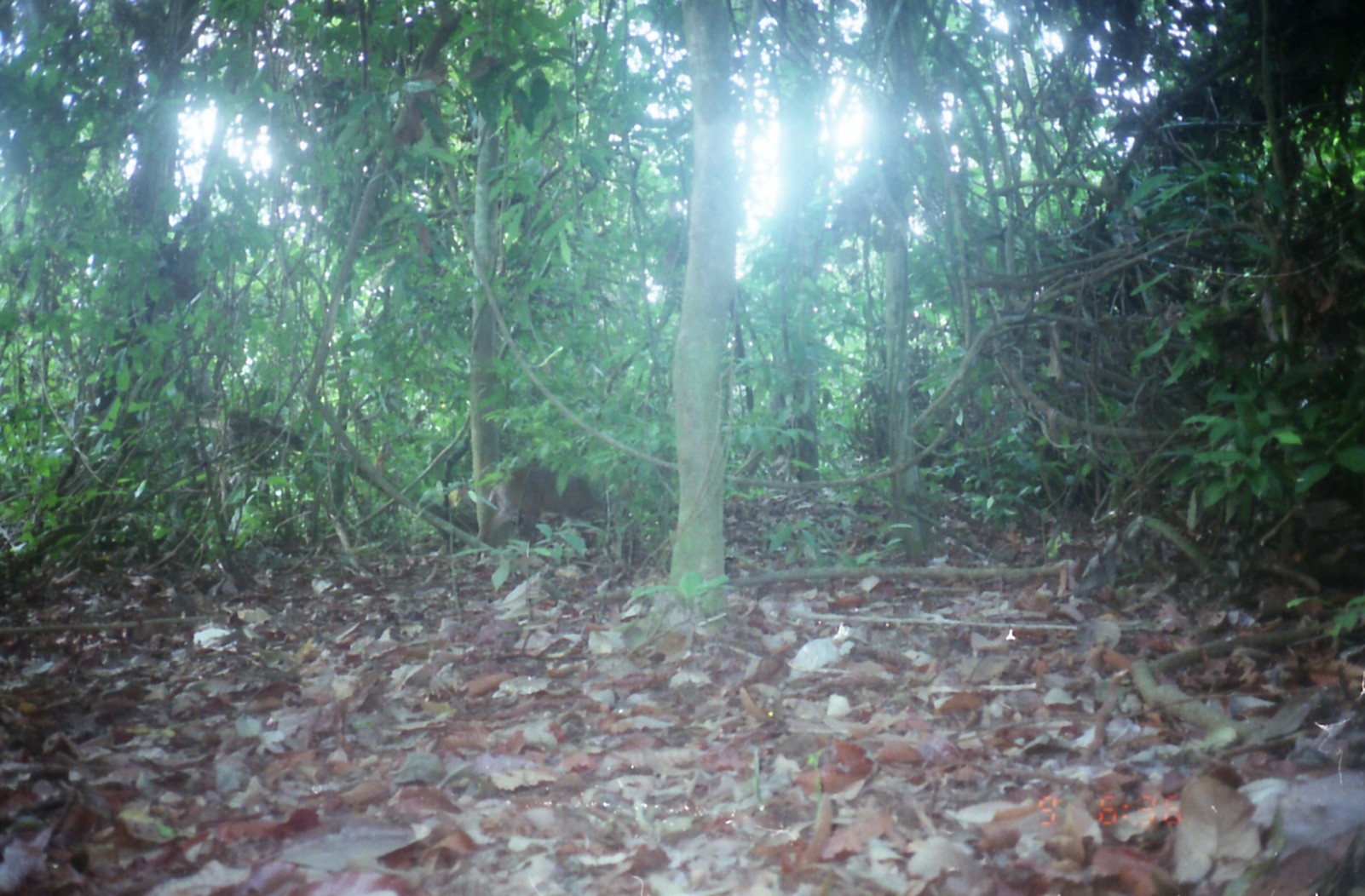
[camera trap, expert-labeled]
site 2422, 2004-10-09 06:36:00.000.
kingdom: Animalia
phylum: Chordata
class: Mammalia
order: Artiodactyla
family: Cervidae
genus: Muntiacus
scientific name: Muntiacus muntjak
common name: southern red muntjac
Muntiacus muntjak (southern red muntjac), count 1.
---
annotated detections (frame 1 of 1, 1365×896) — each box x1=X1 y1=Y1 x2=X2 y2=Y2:
muntiacus muntjak: x1=486 y1=459 x2=635 y2=549